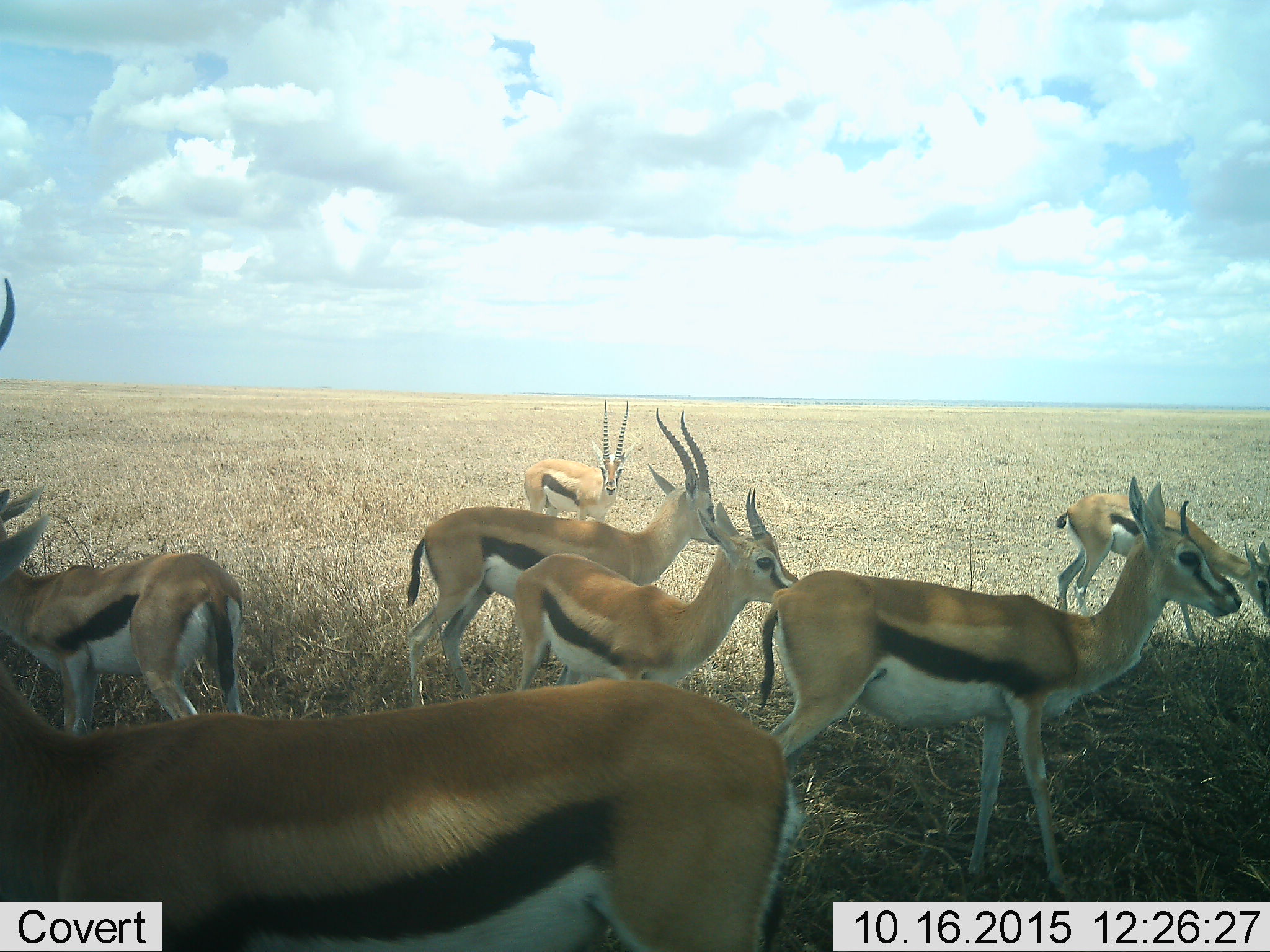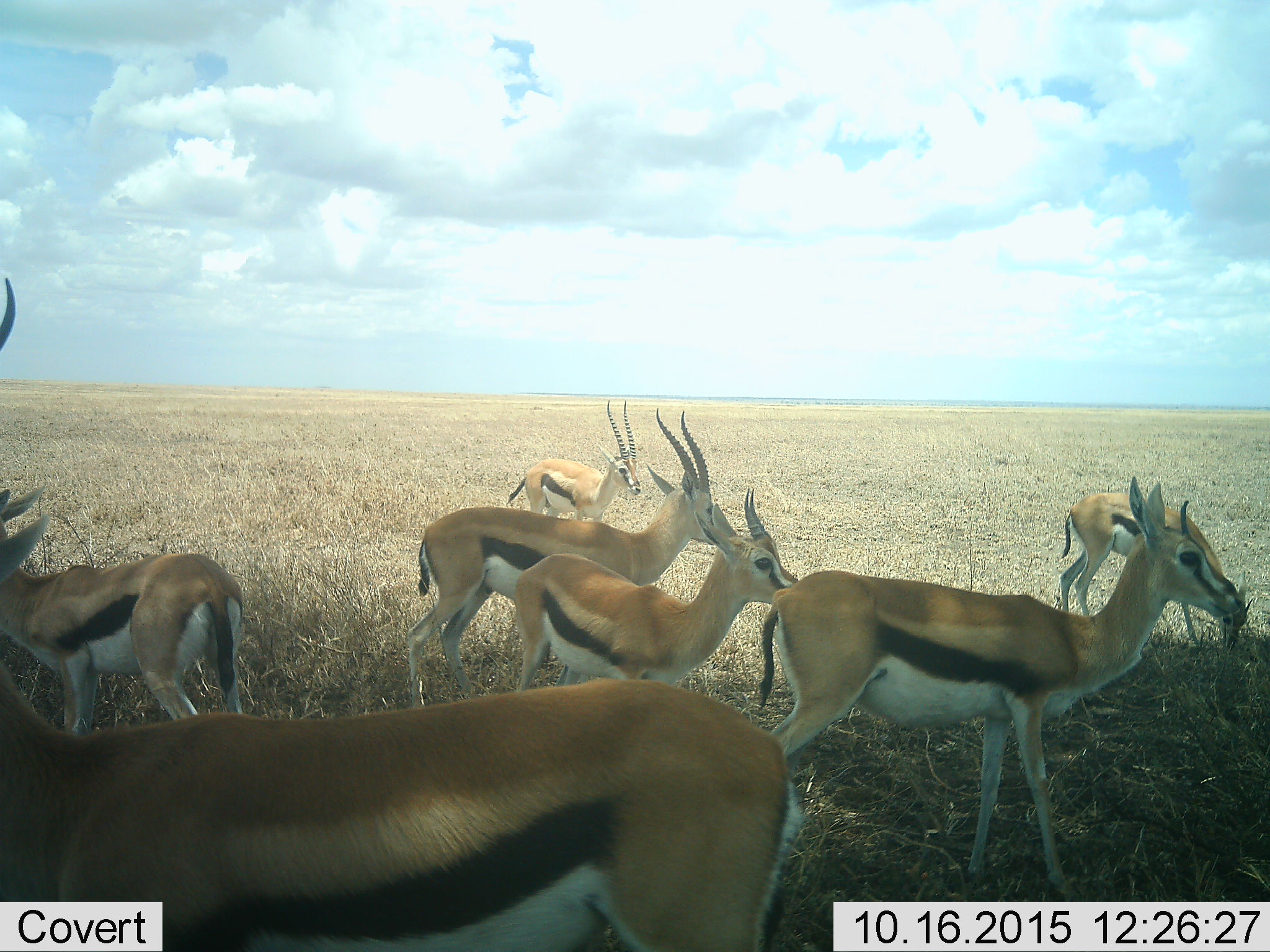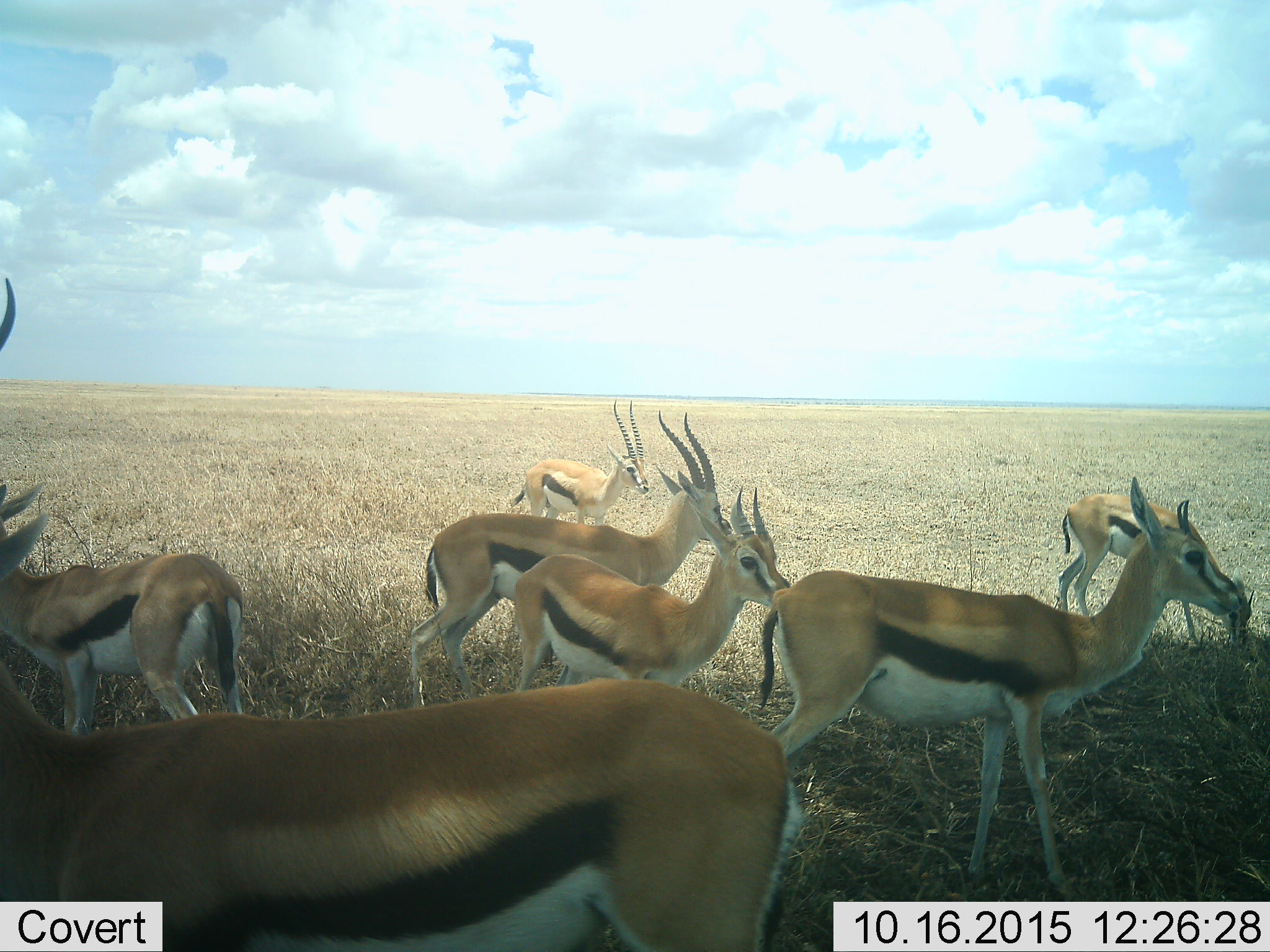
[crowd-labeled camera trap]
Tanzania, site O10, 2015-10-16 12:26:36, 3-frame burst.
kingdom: Animalia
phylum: Chordata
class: Mammalia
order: Artiodactyla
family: Bovidae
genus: Eudorcas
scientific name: Eudorcas thomsonii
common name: thomson's gazelle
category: gazellethomsons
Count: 8.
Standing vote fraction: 100%.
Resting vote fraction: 0%.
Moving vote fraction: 14%.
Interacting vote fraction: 0%.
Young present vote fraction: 43%.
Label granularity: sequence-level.